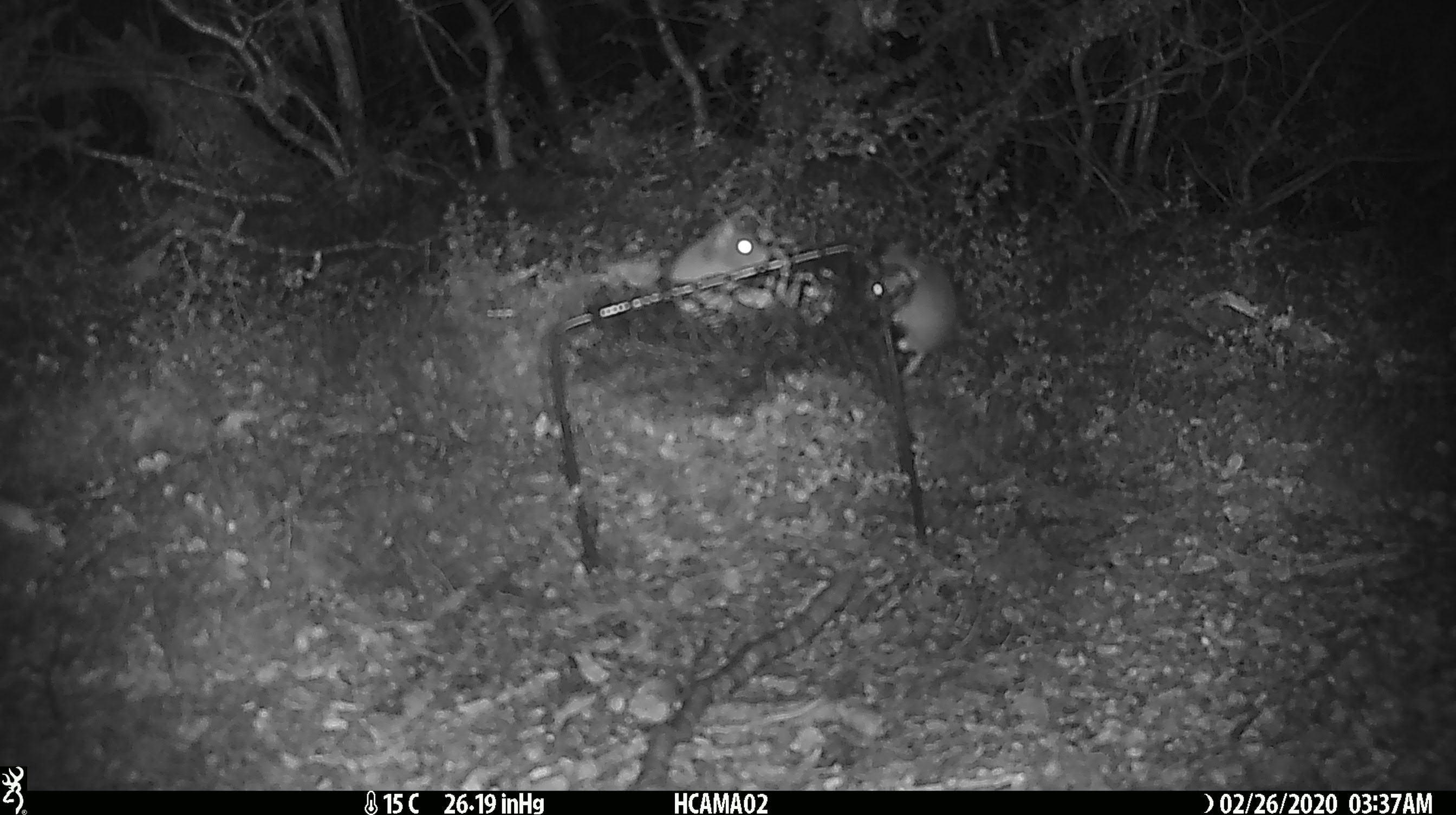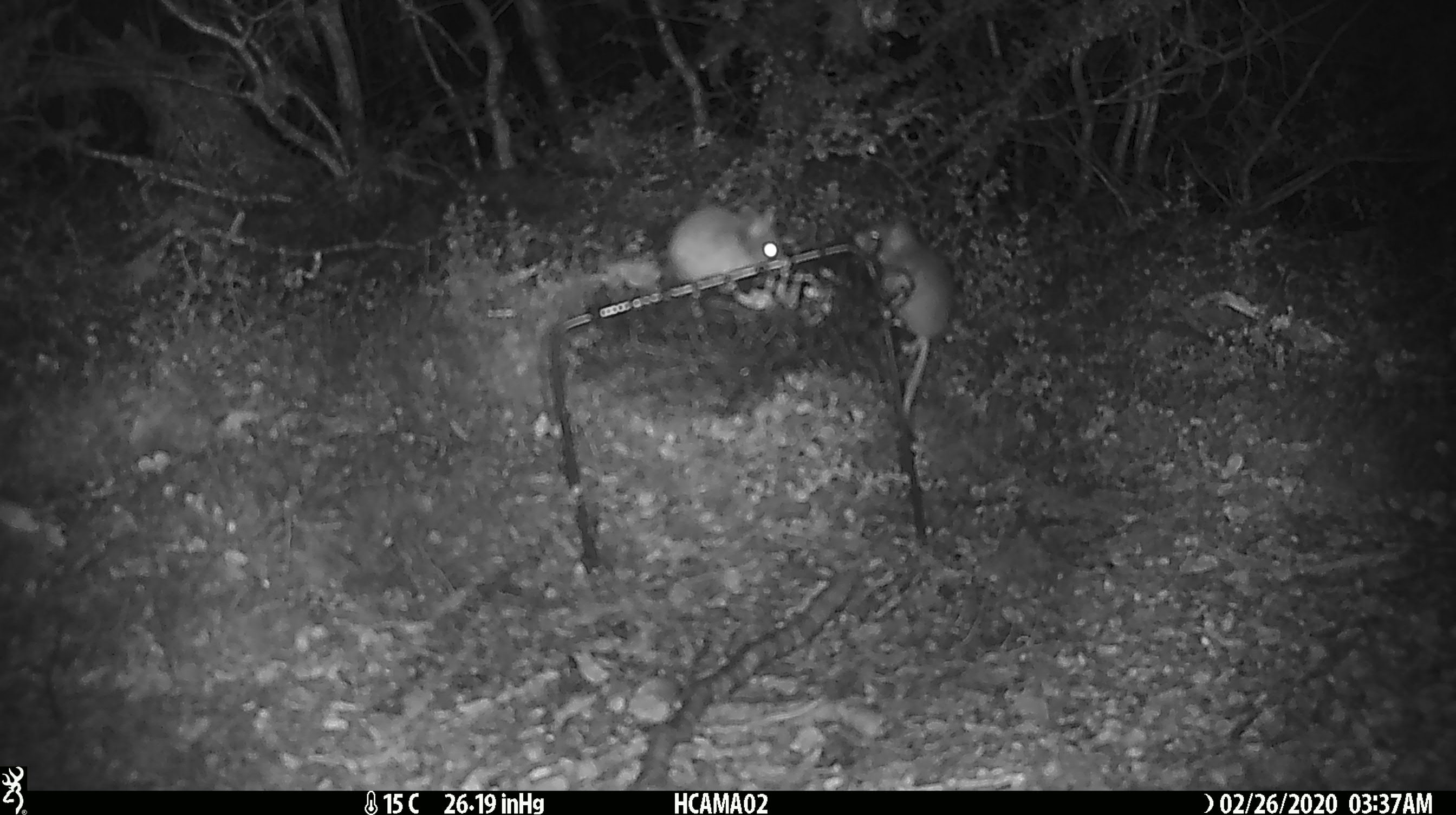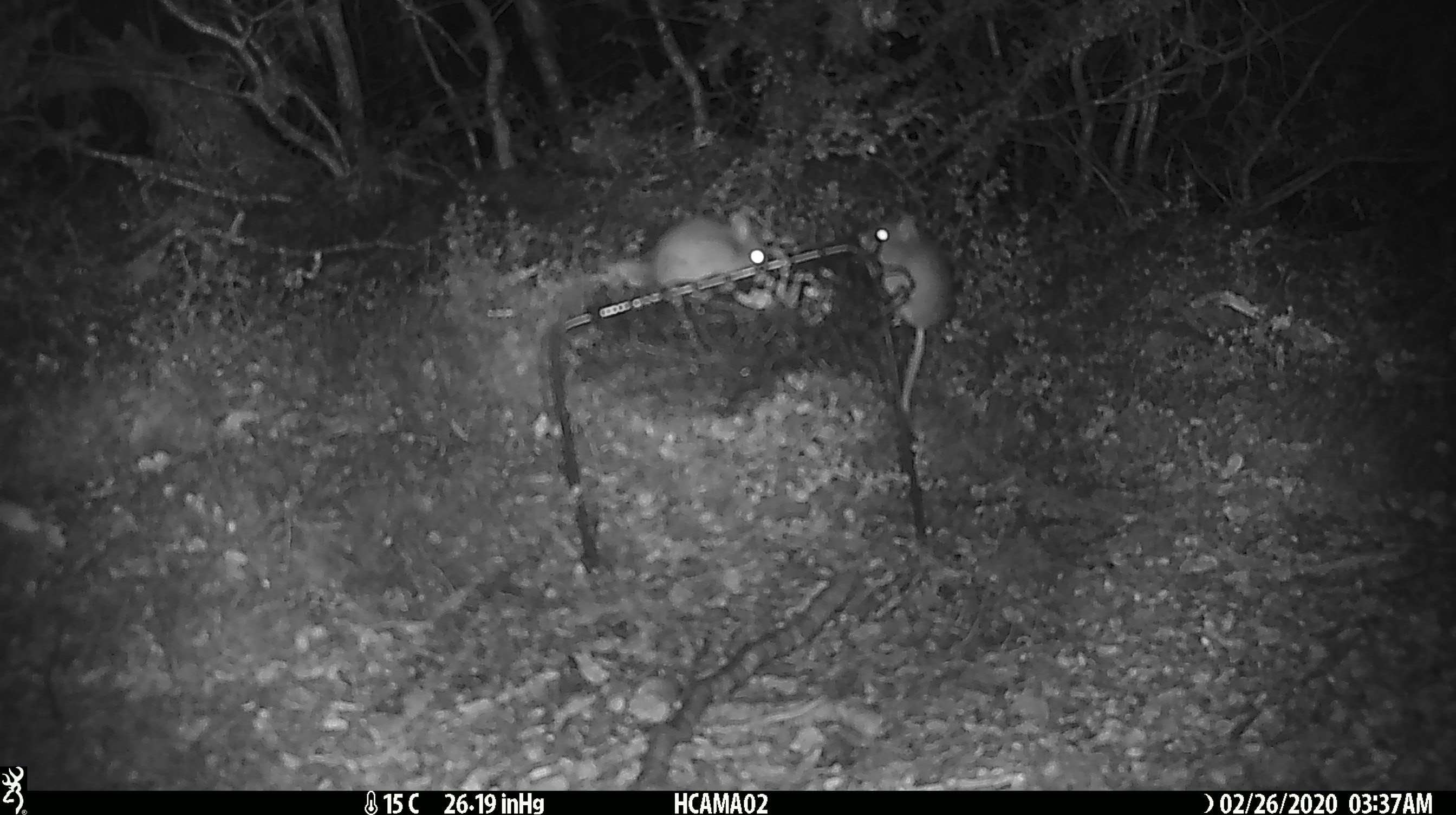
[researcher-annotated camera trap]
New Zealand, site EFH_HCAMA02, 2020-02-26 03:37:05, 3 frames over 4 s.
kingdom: Animalia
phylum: Chordata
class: Mammalia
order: Rodentia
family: Muridae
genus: Mus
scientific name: Mus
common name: mouse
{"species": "mouse (Mus)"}